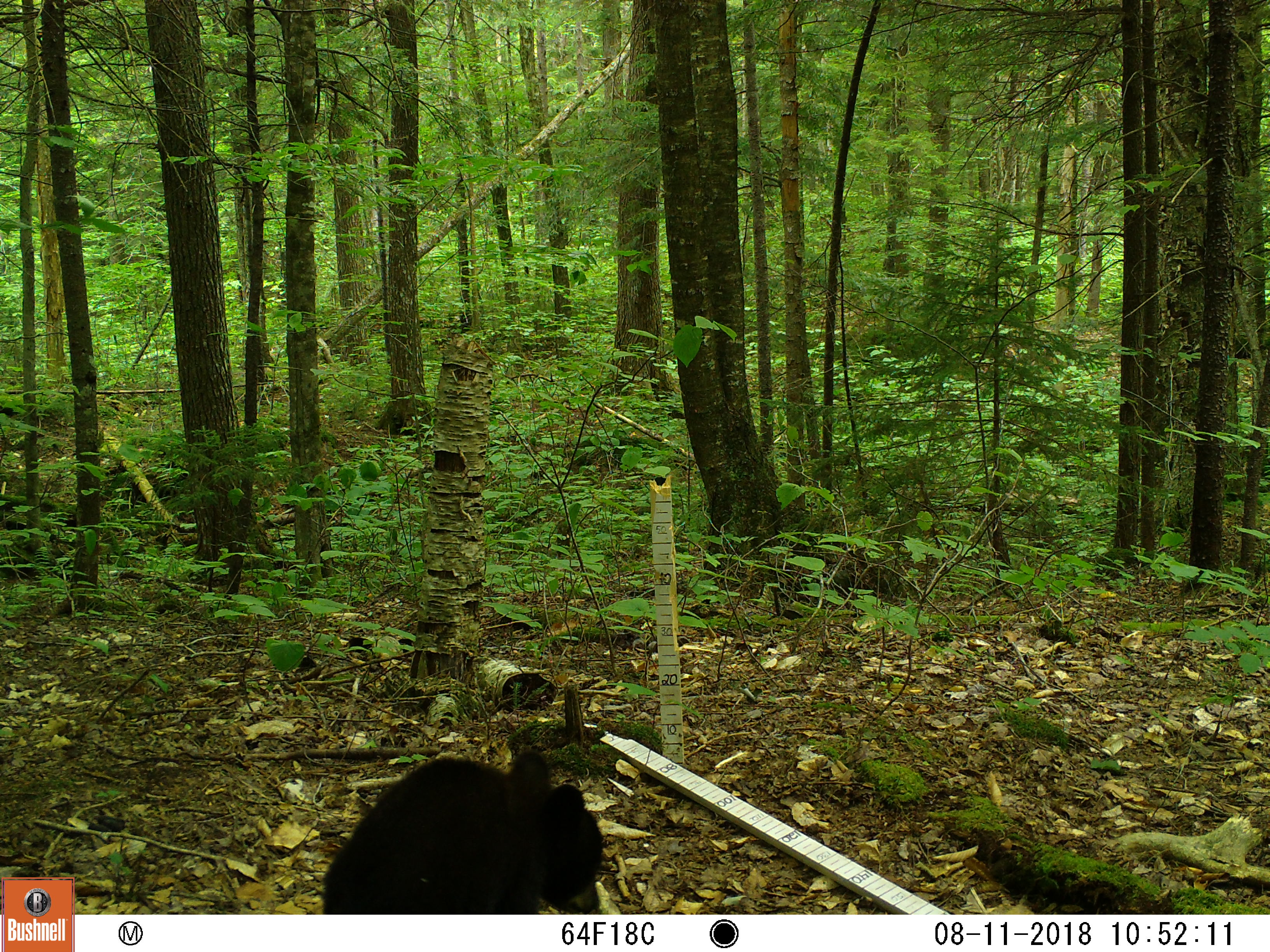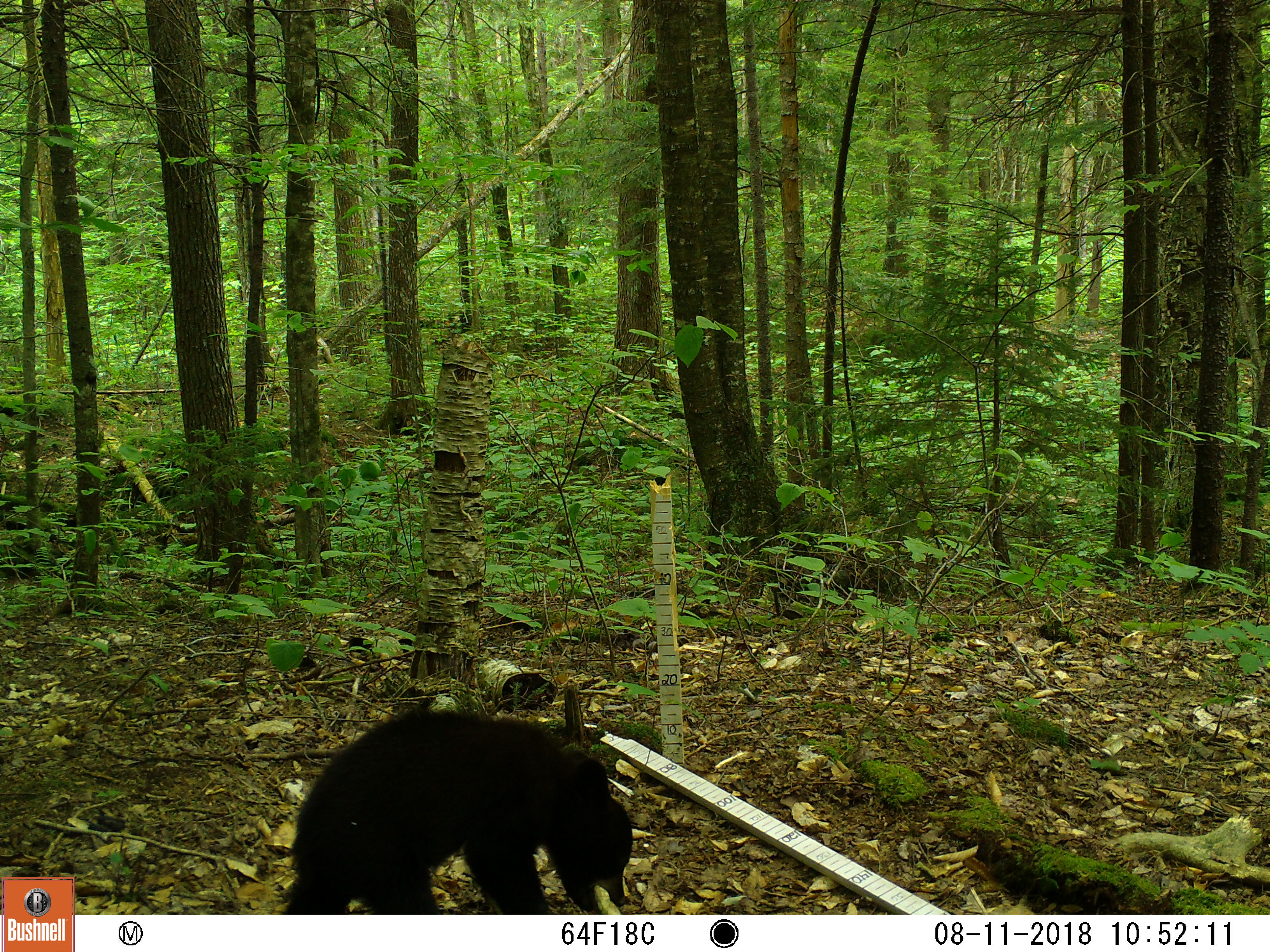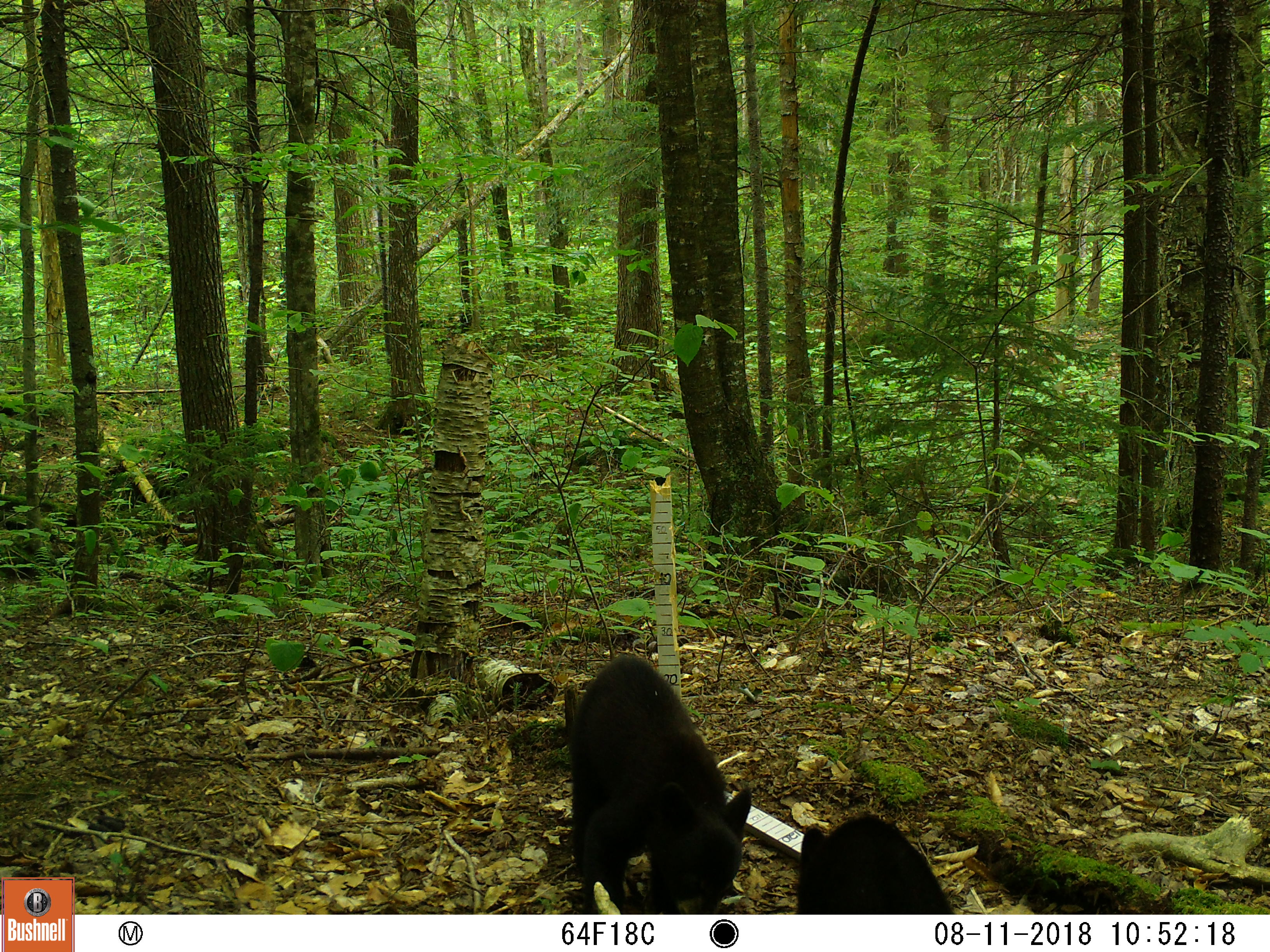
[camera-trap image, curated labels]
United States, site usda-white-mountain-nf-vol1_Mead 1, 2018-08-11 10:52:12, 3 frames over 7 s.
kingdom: Animalia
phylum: Chordata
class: Mammalia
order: Carnivora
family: Ursidae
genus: Ursus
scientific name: Ursus americanus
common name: black bear